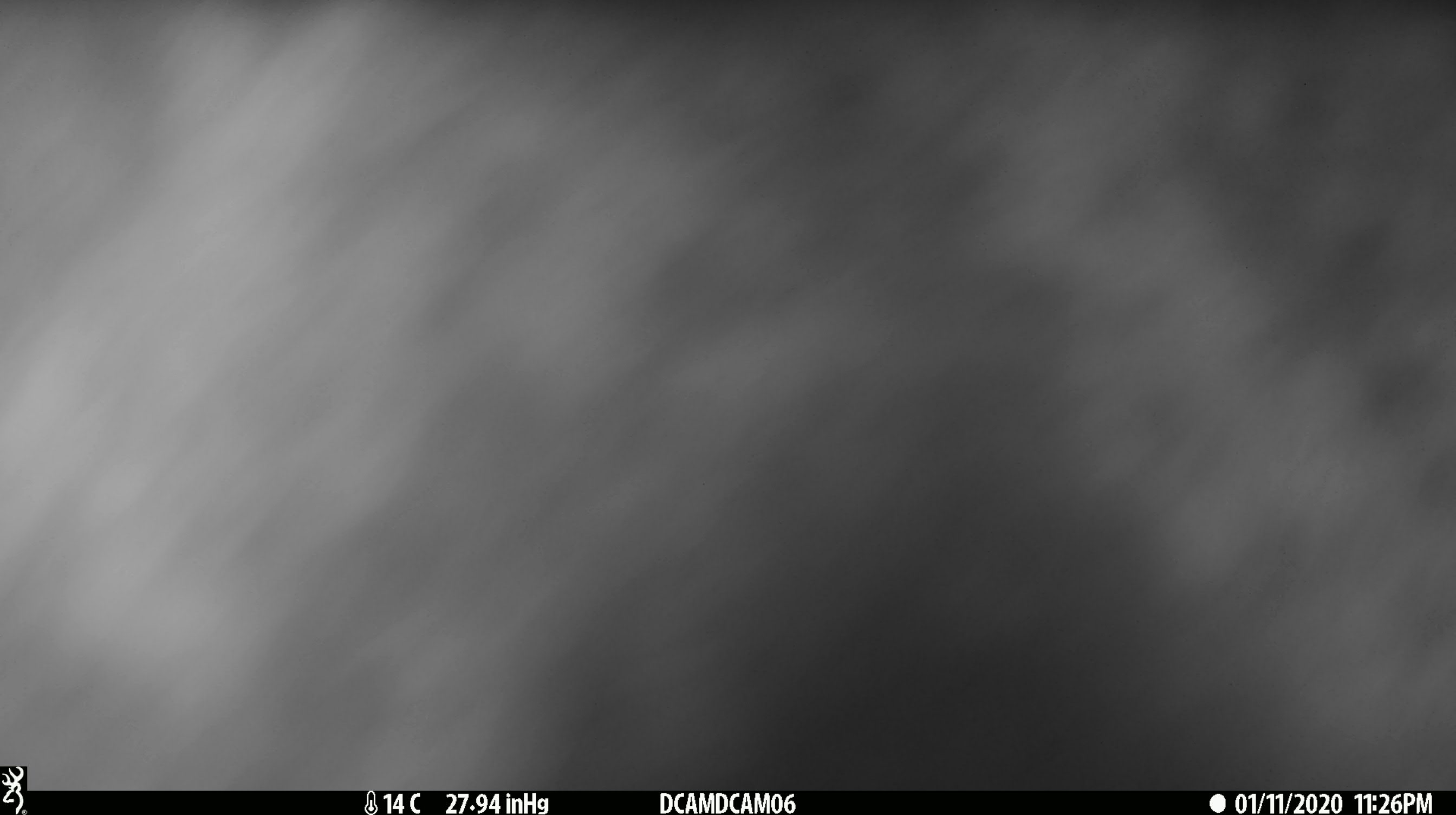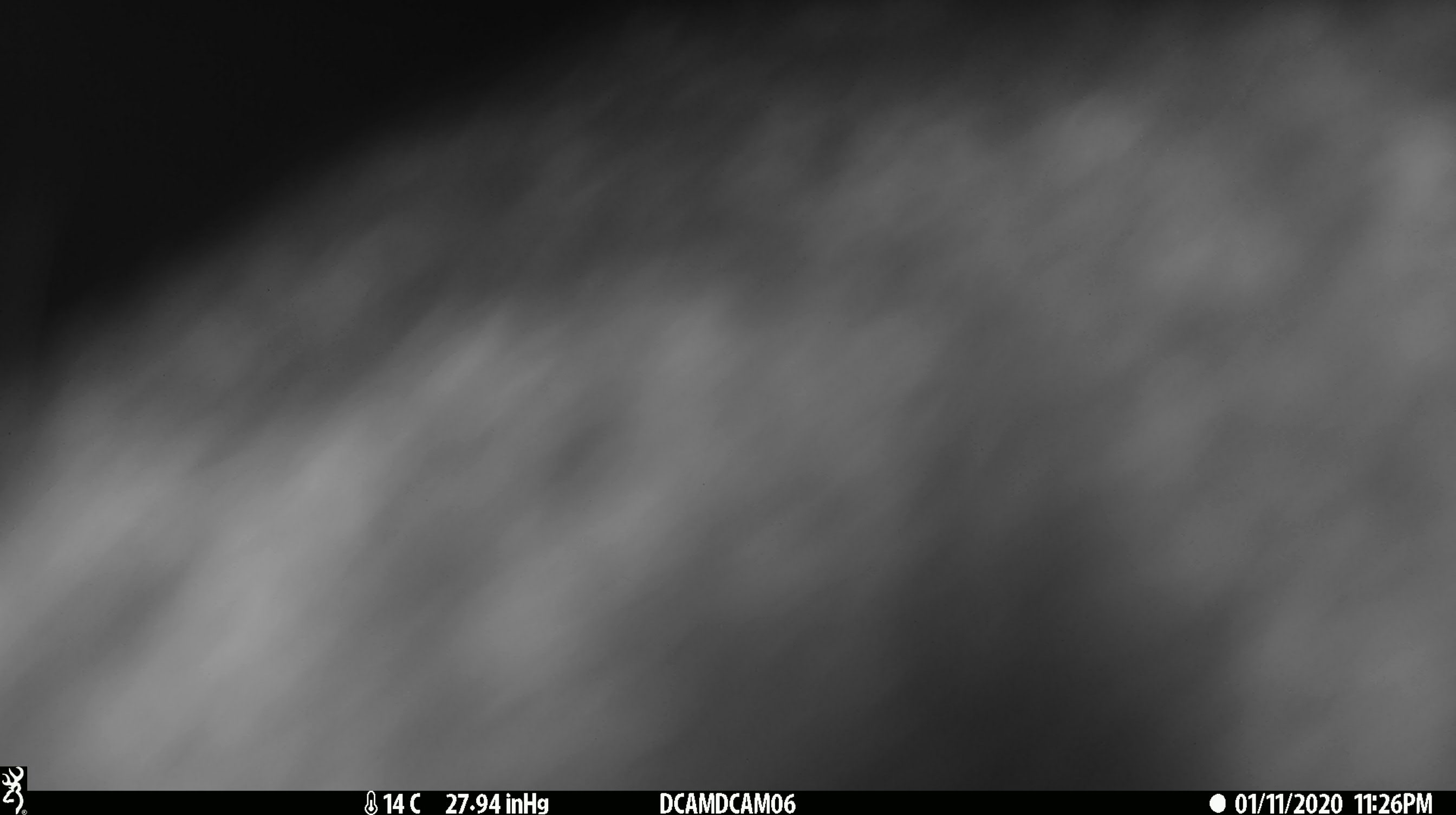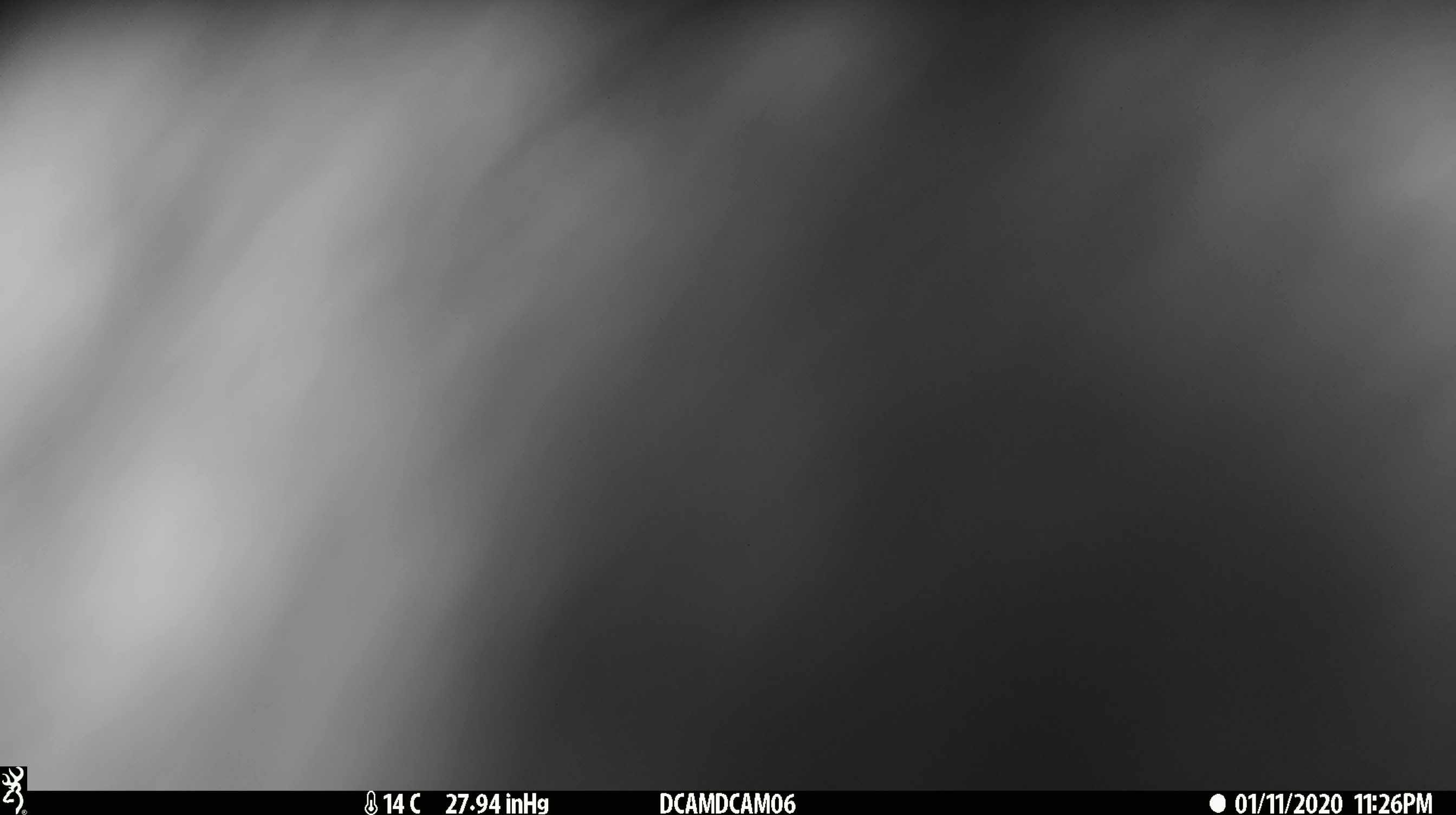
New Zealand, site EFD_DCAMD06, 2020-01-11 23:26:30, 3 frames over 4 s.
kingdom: Animalia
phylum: Chordata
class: Mammalia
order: Carnivora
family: Felidae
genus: Felis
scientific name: Felis catus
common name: domestic cat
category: cat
Cat (domestic cat) (Felis catus).